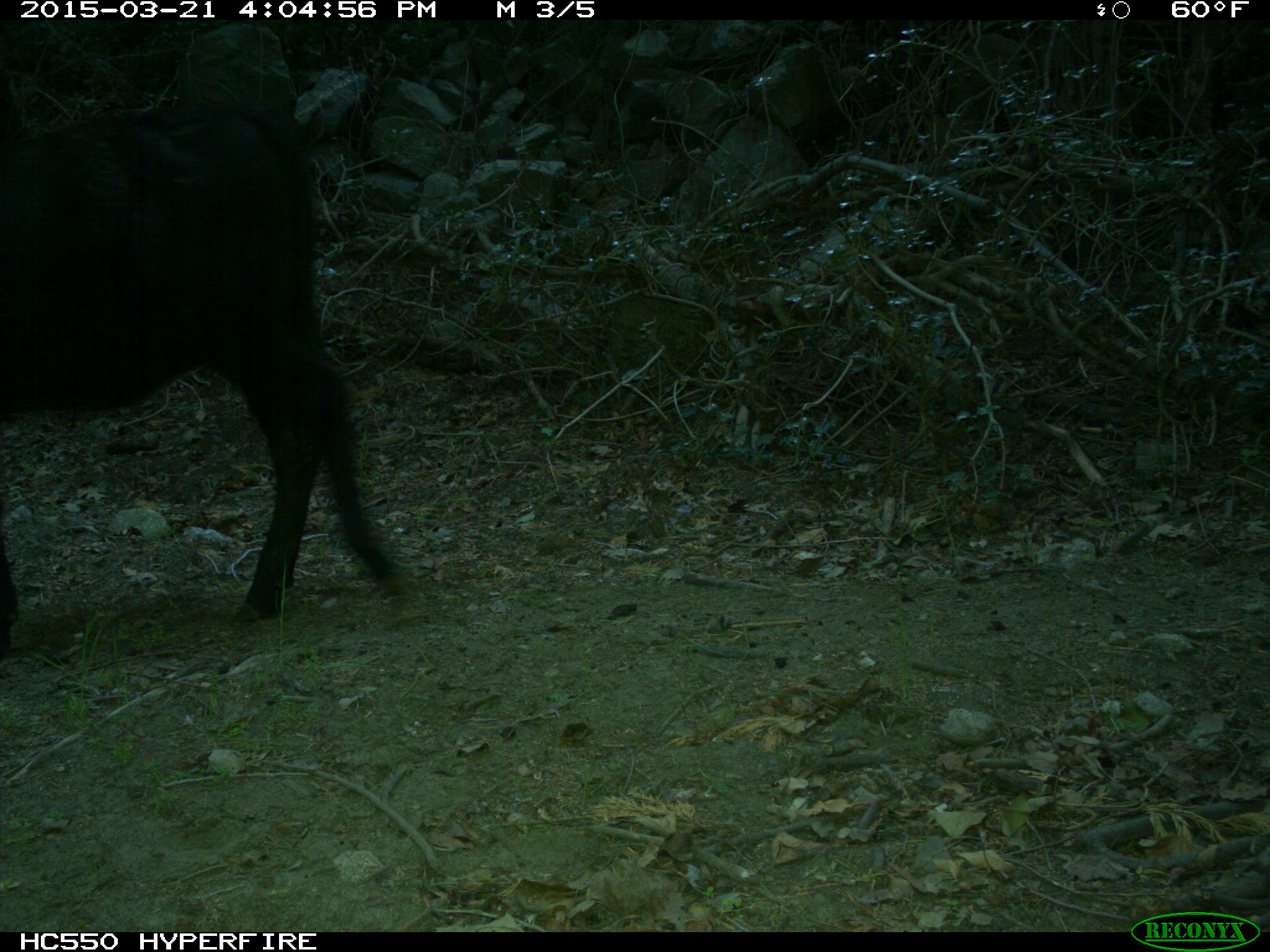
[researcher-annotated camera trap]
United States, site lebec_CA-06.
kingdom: Animalia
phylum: Chordata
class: Mammalia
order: Artiodactyla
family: Bovidae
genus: Bos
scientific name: Bos taurus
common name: domestic cow